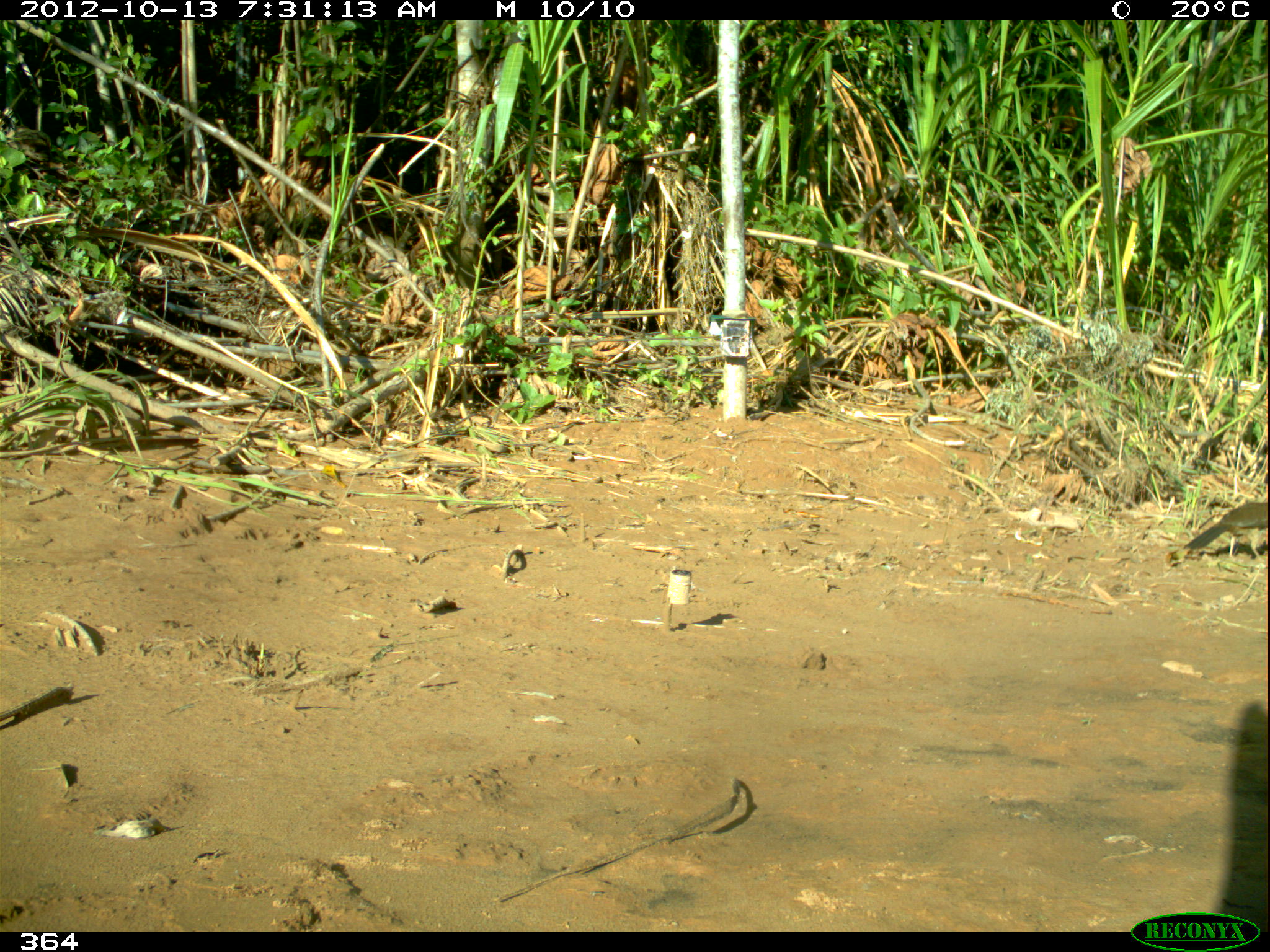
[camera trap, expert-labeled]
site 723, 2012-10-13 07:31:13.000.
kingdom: Animalia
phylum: Chordata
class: Aves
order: Galliformes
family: Cracidae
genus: Penelope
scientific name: Penelope superciliaris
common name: rusty-margined guan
Penelope superciliaris (rusty-margined guan).